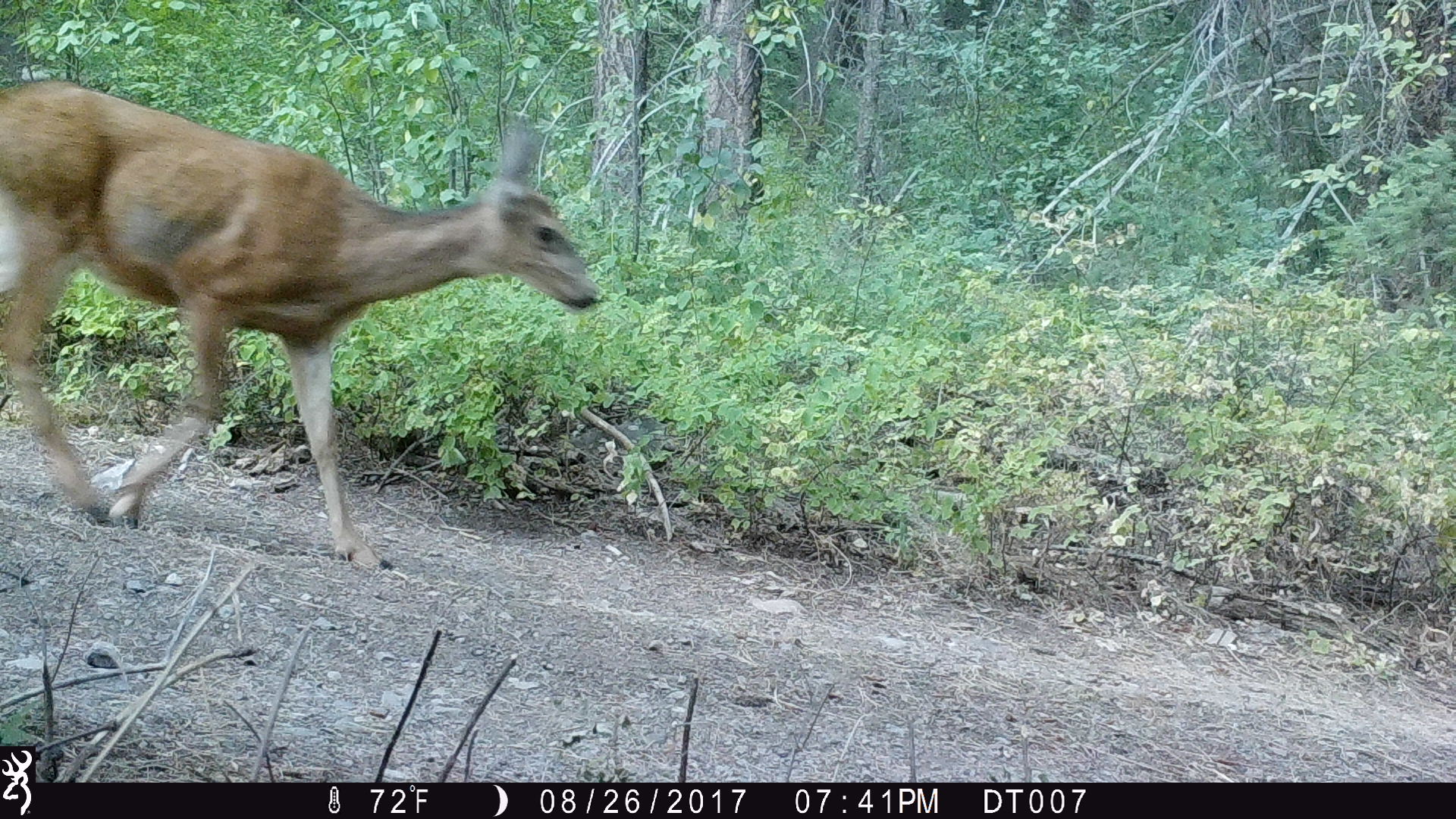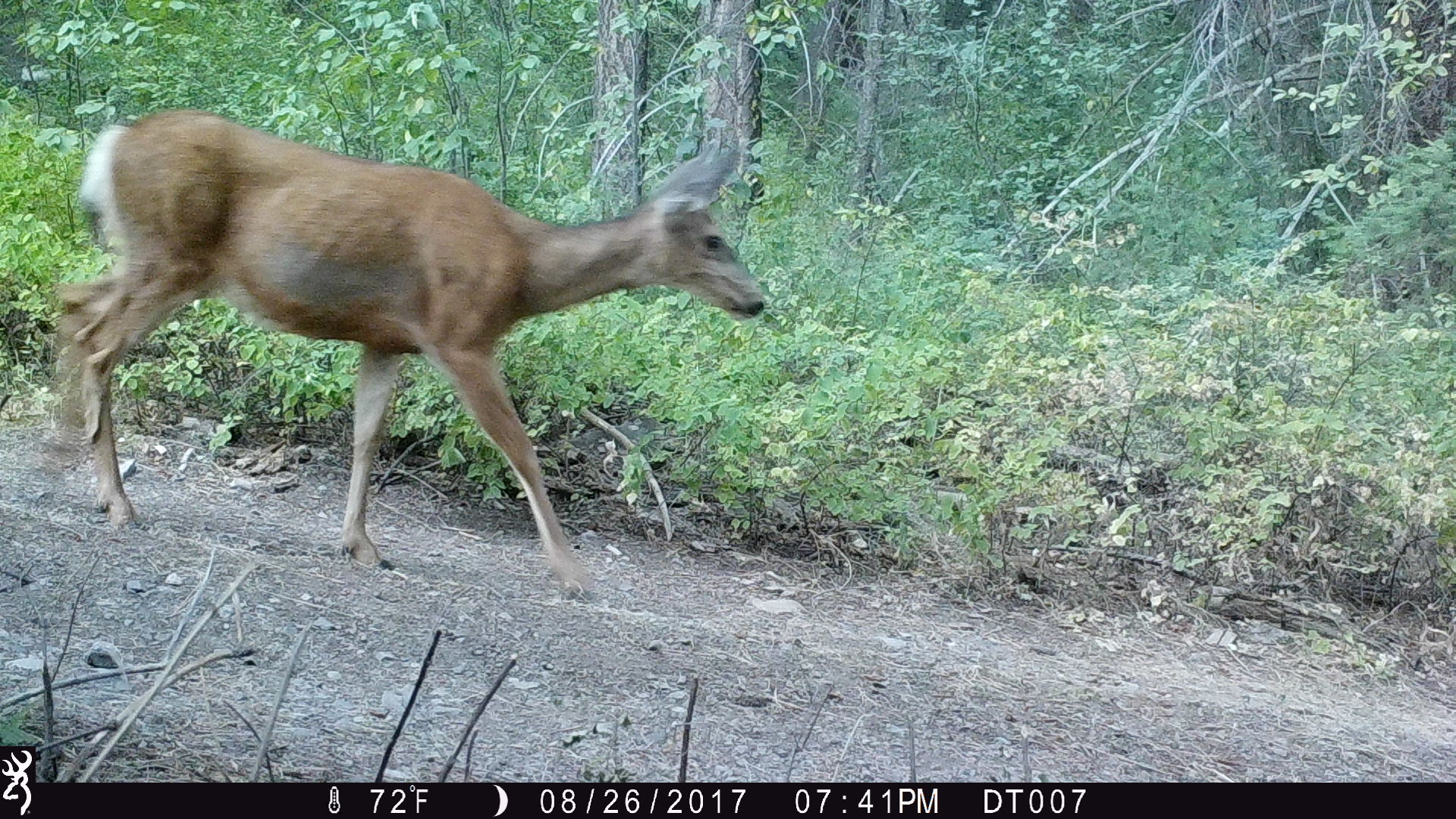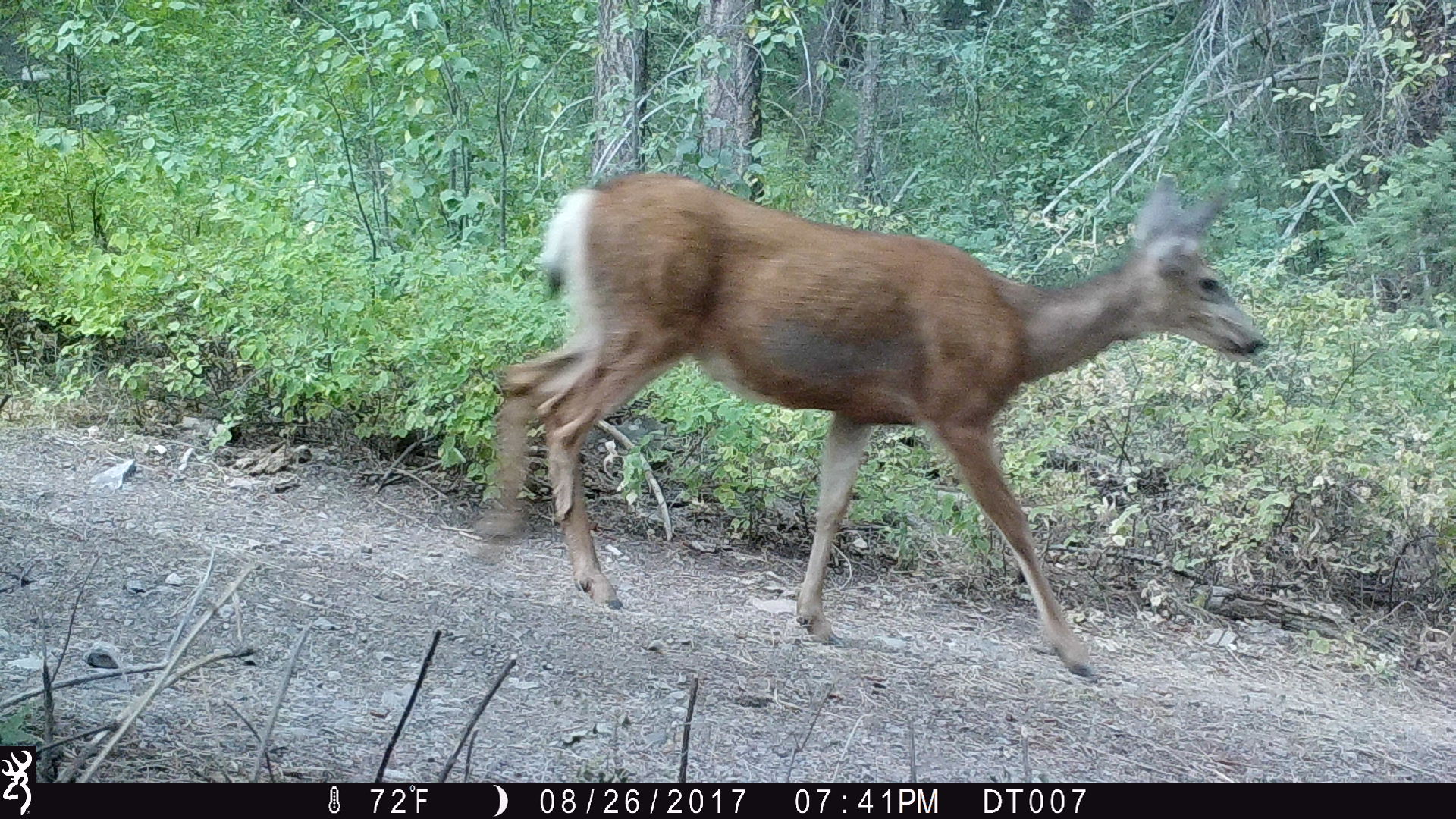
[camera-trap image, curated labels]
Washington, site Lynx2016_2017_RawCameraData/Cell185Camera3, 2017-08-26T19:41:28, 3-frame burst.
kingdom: Animalia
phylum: Chordata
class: Mammalia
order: Artiodactyla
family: Cervidae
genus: Odocoileus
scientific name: Odocoileus hemionus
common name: mule deer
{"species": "Odocoileus hemionus (mule deer)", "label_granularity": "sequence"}